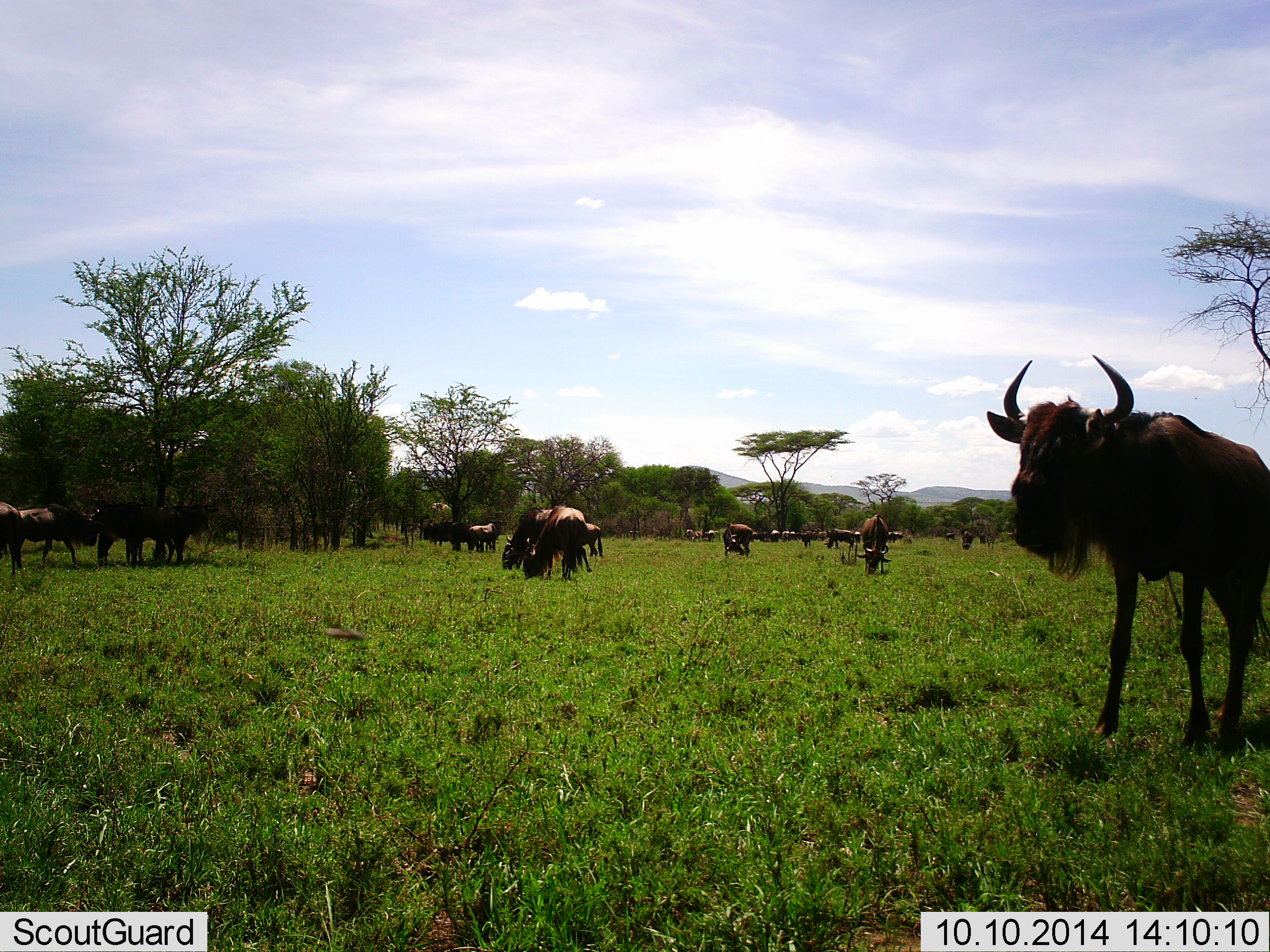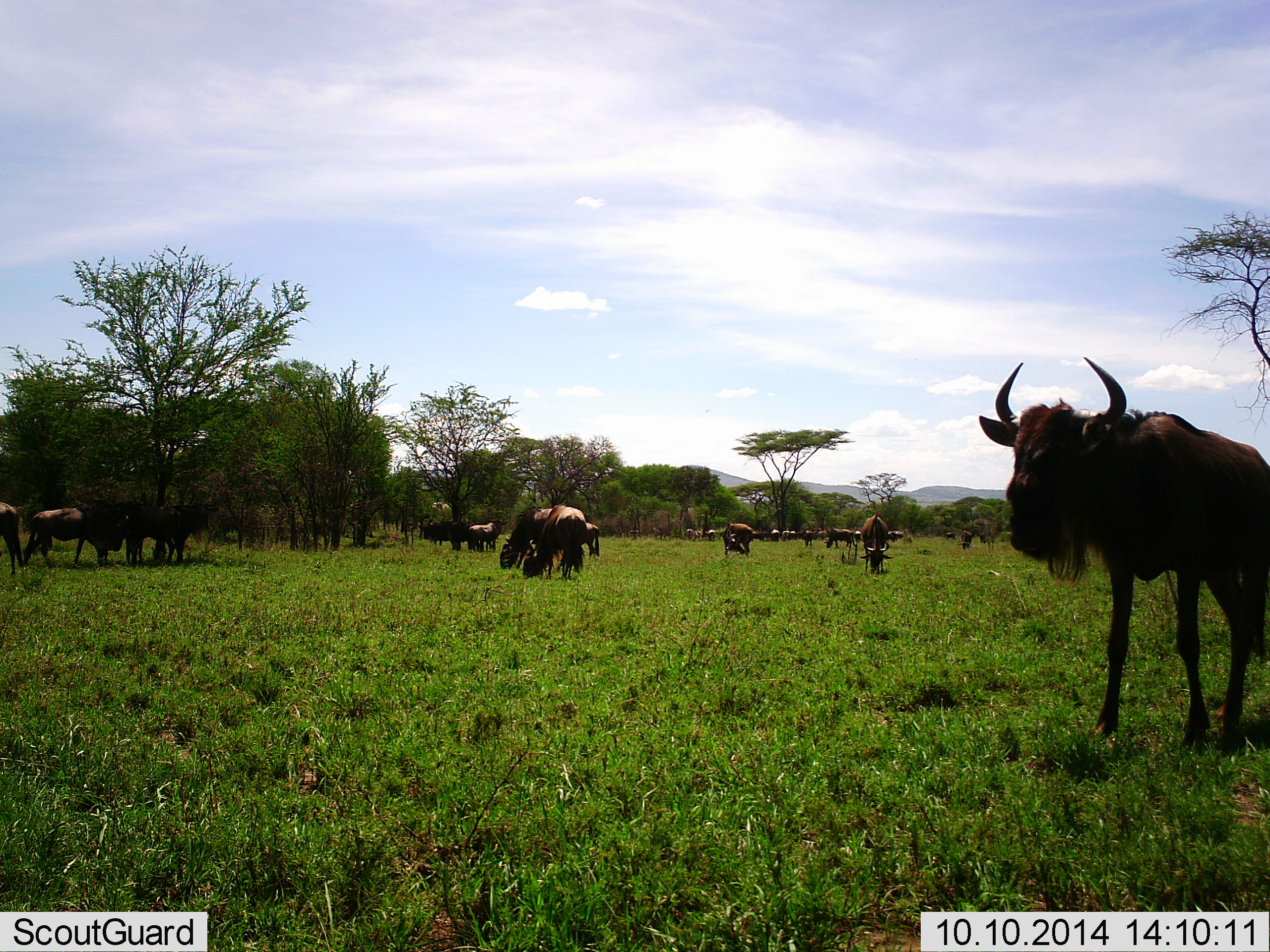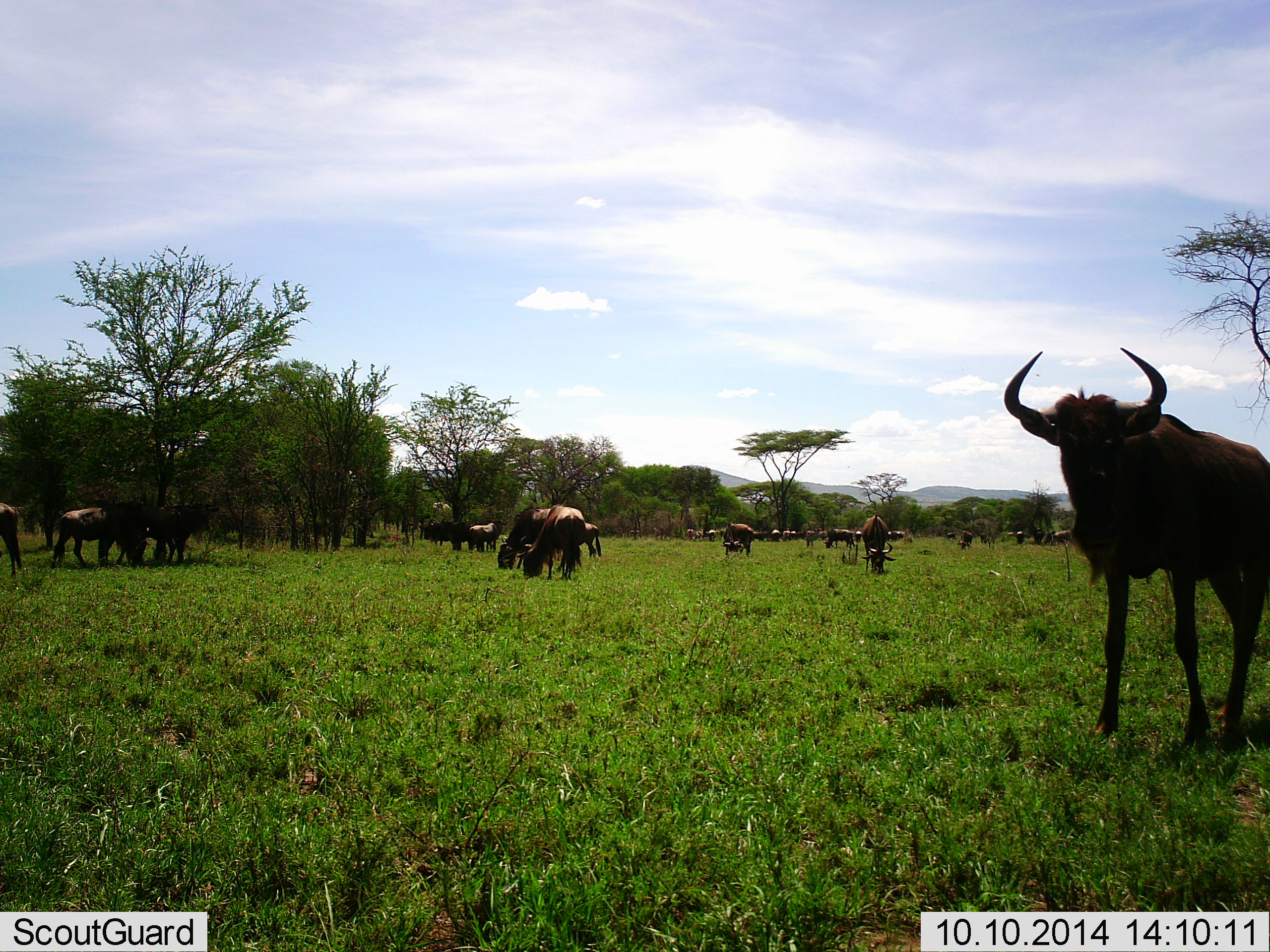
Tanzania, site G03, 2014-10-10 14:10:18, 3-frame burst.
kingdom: Animalia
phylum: Chordata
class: Mammalia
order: Artiodactyla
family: Bovidae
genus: Connochaetes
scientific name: Connochaetes taurinus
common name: blue wildebeest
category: wildebeest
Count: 11-50.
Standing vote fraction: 75%.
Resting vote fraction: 0%.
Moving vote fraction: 33%.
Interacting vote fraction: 8%.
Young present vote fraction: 0%.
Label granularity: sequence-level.